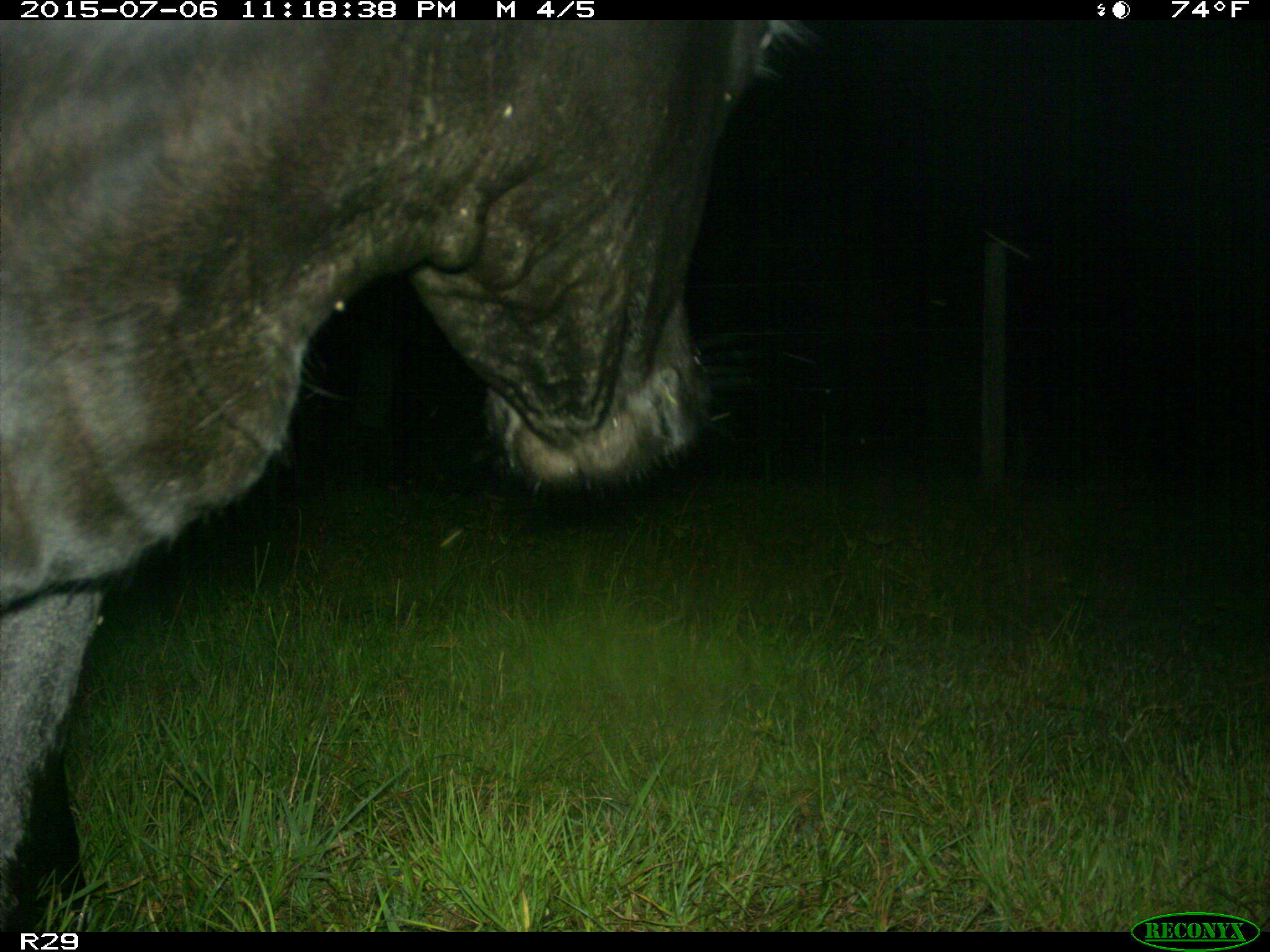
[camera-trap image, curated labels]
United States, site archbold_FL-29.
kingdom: Animalia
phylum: Chordata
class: Mammalia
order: Artiodactyla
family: Bovidae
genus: Bos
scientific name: Bos taurus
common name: domestic cow